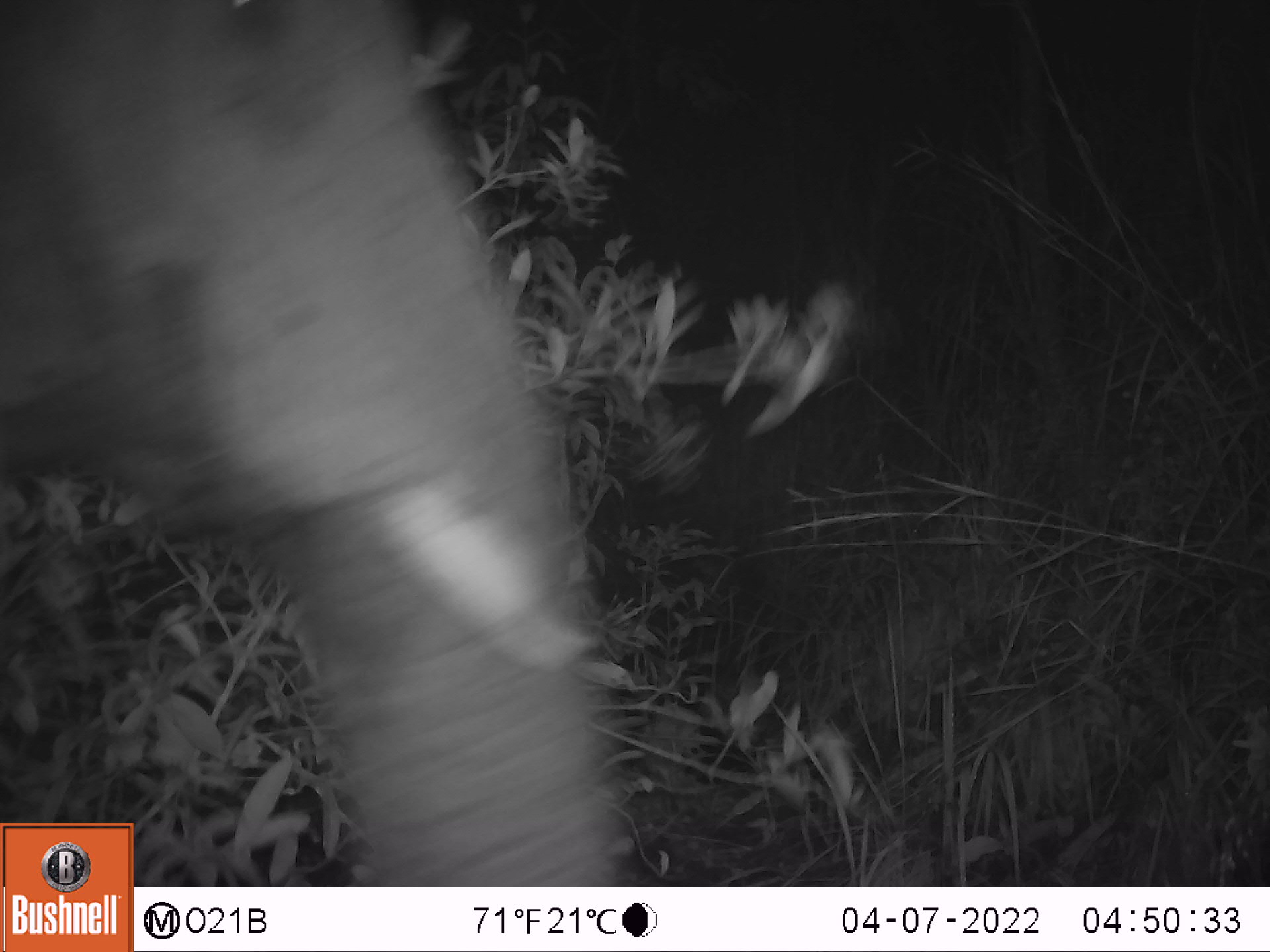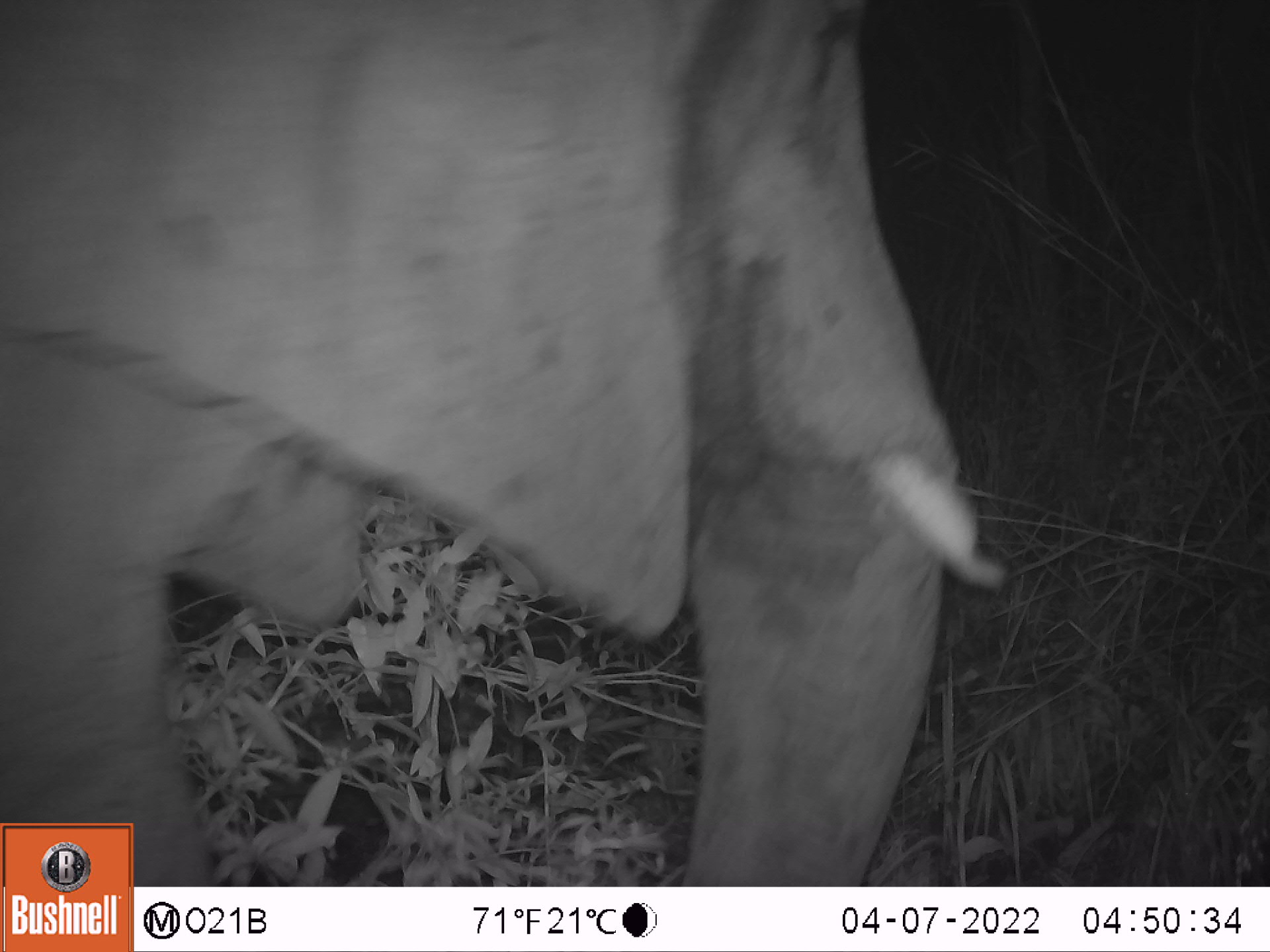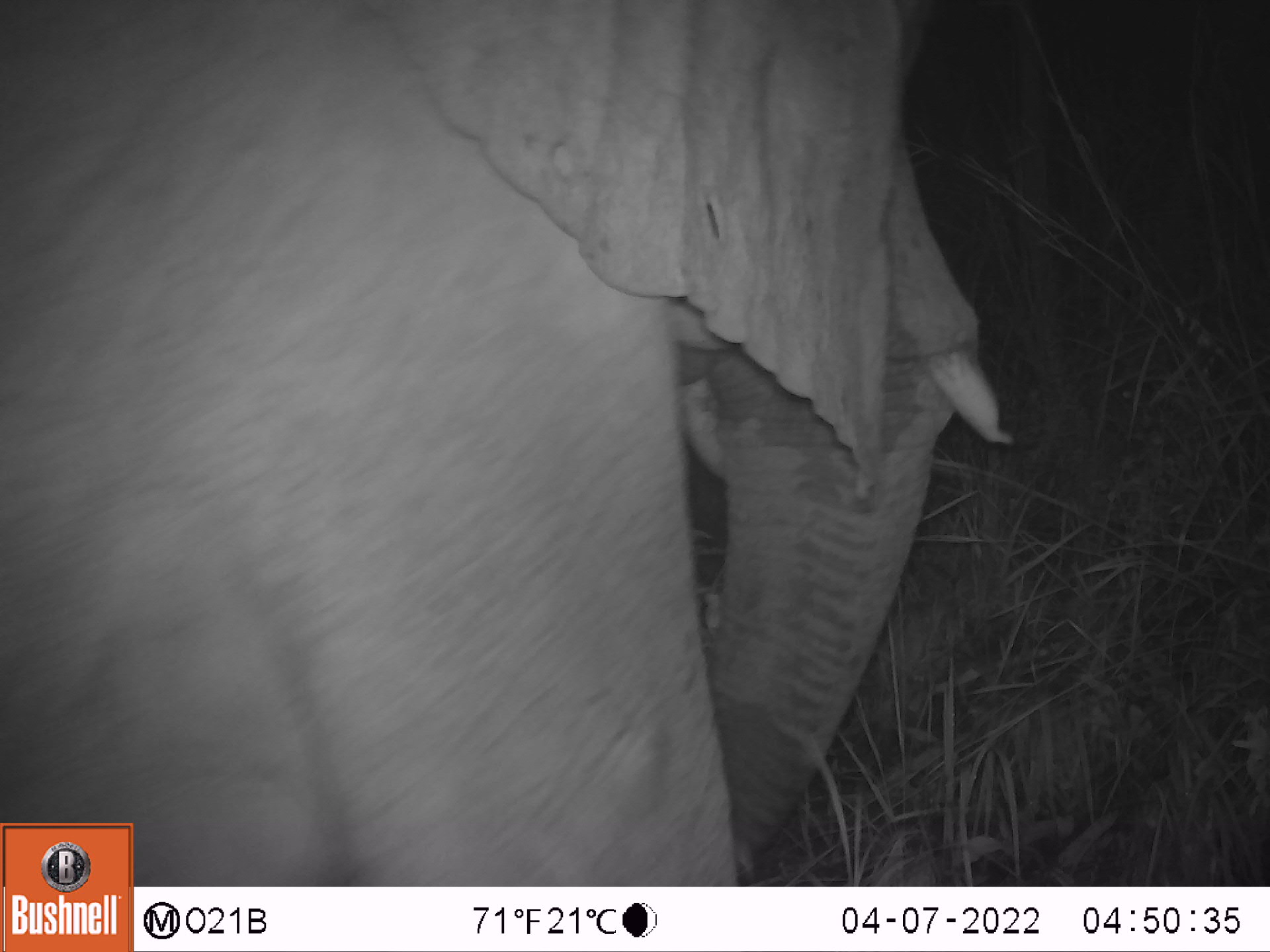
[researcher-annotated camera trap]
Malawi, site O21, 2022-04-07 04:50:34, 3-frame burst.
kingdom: Animalia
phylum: Chordata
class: Mammalia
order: Proboscidea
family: Elephantidae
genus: Loxodonta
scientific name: Loxodonta africana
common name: african savanna elephant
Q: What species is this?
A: African savanna elephant (Loxodonta africana).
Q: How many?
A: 1.